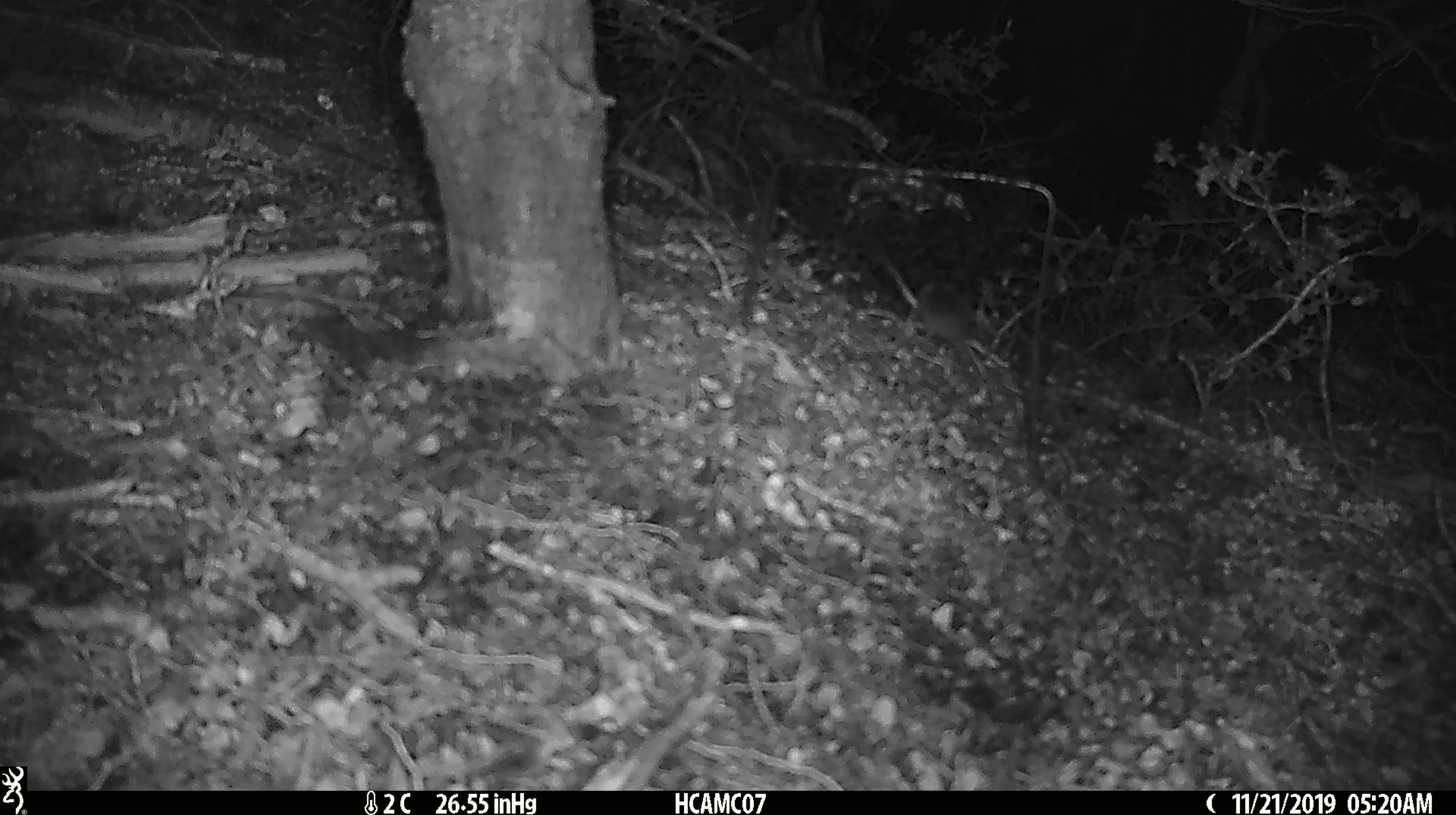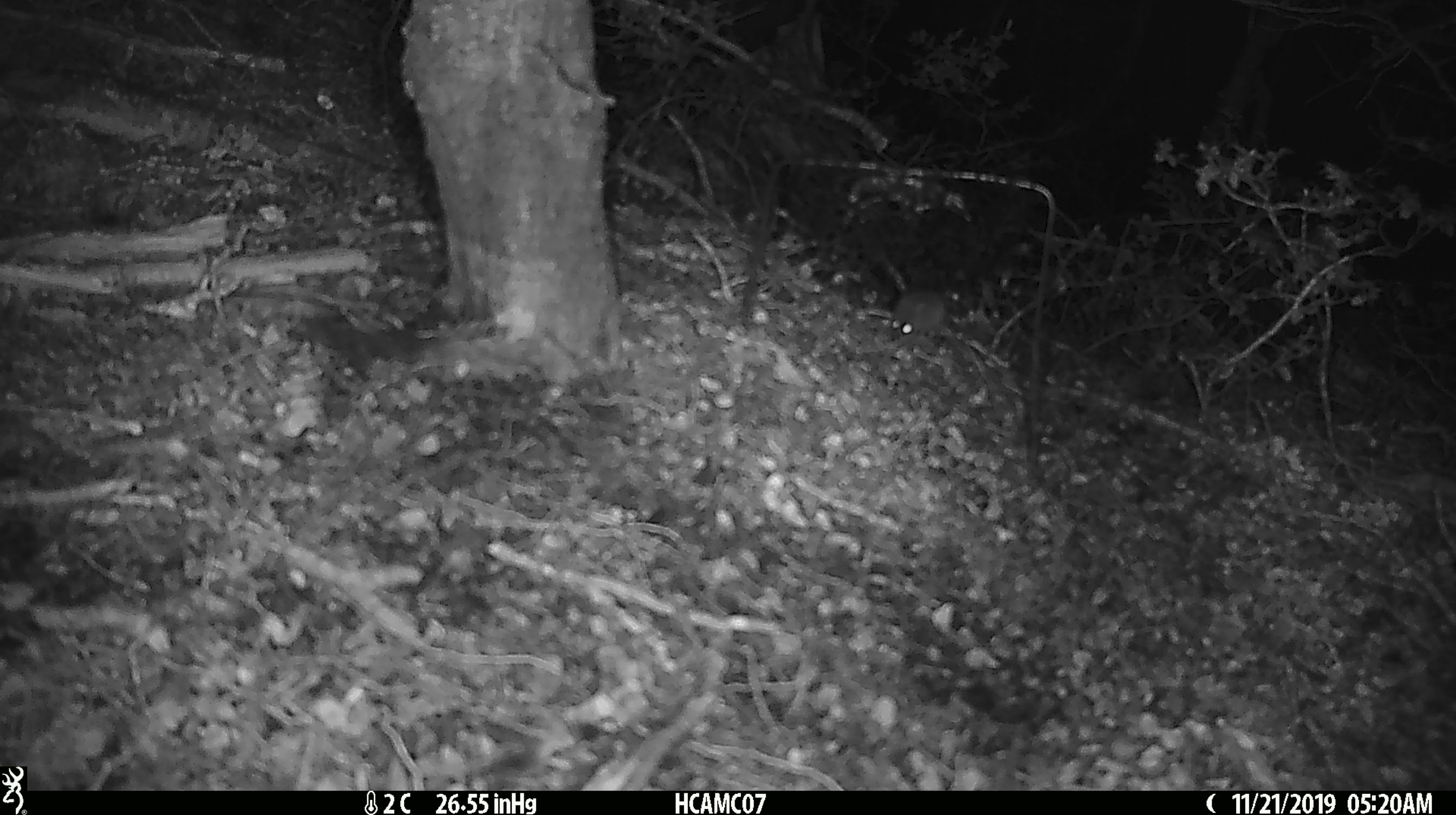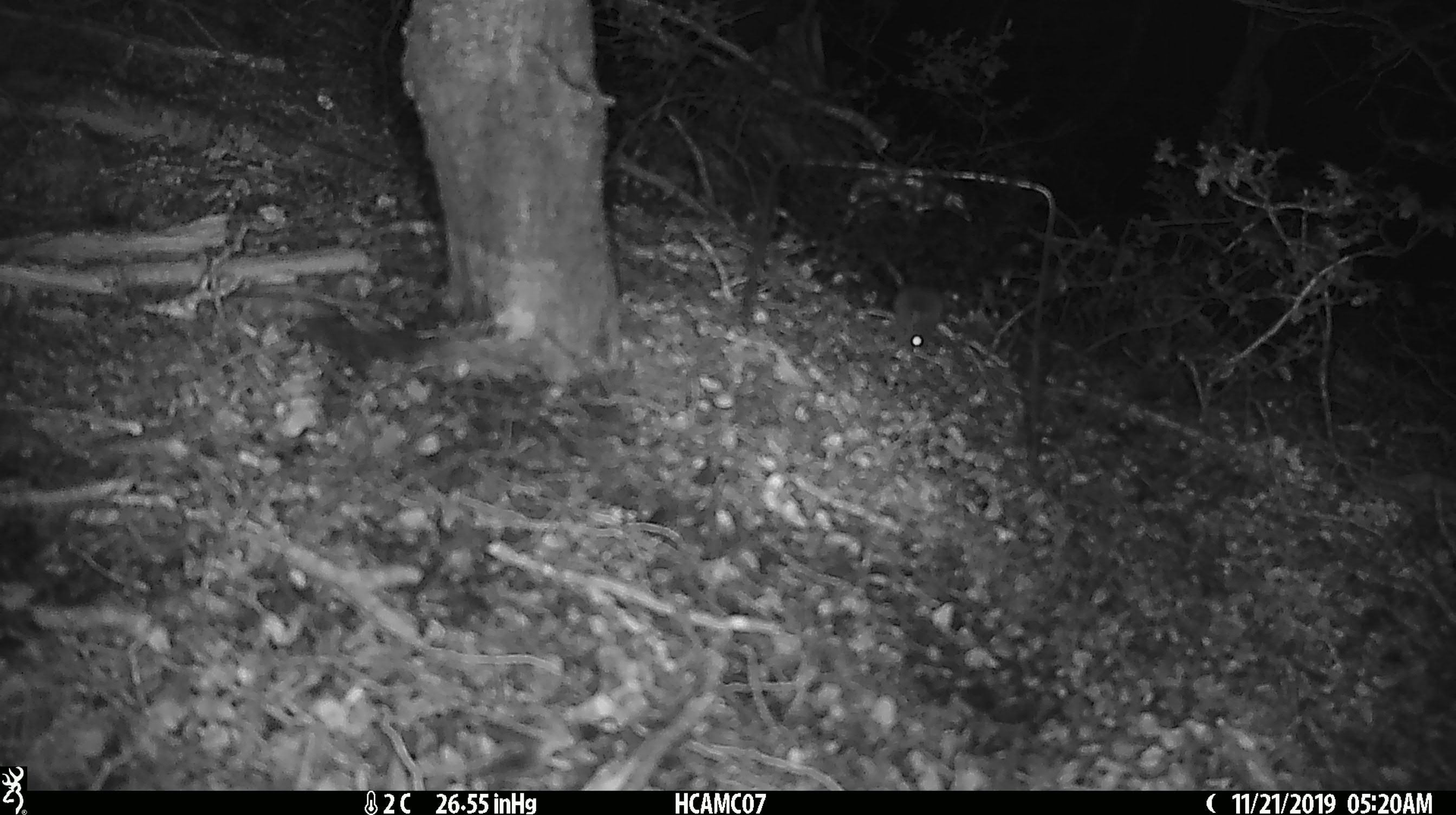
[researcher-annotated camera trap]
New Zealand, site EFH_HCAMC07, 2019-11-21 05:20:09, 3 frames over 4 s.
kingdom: Animalia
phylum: Chordata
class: Mammalia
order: Rodentia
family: Muridae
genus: Mus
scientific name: Mus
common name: mouse